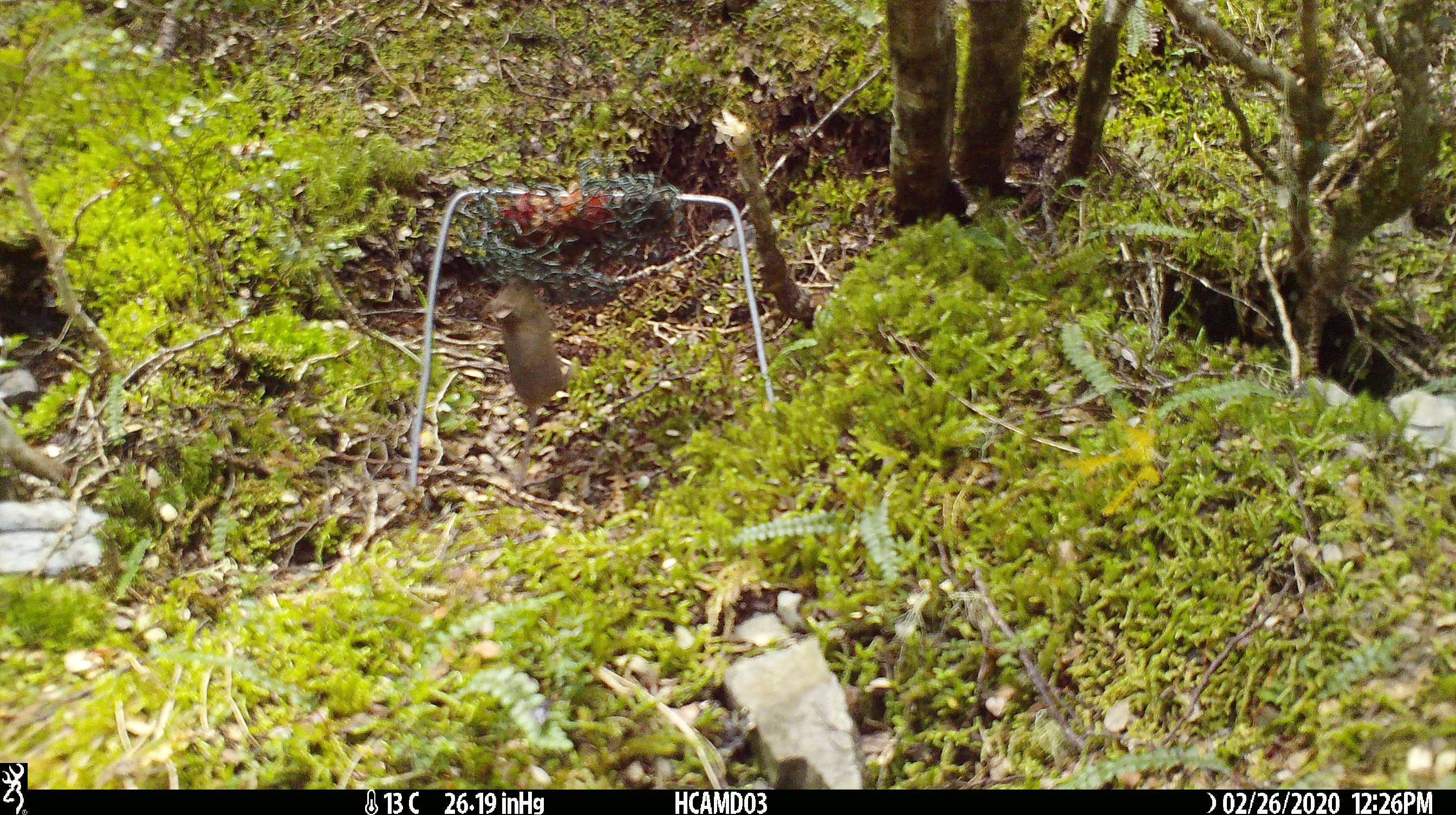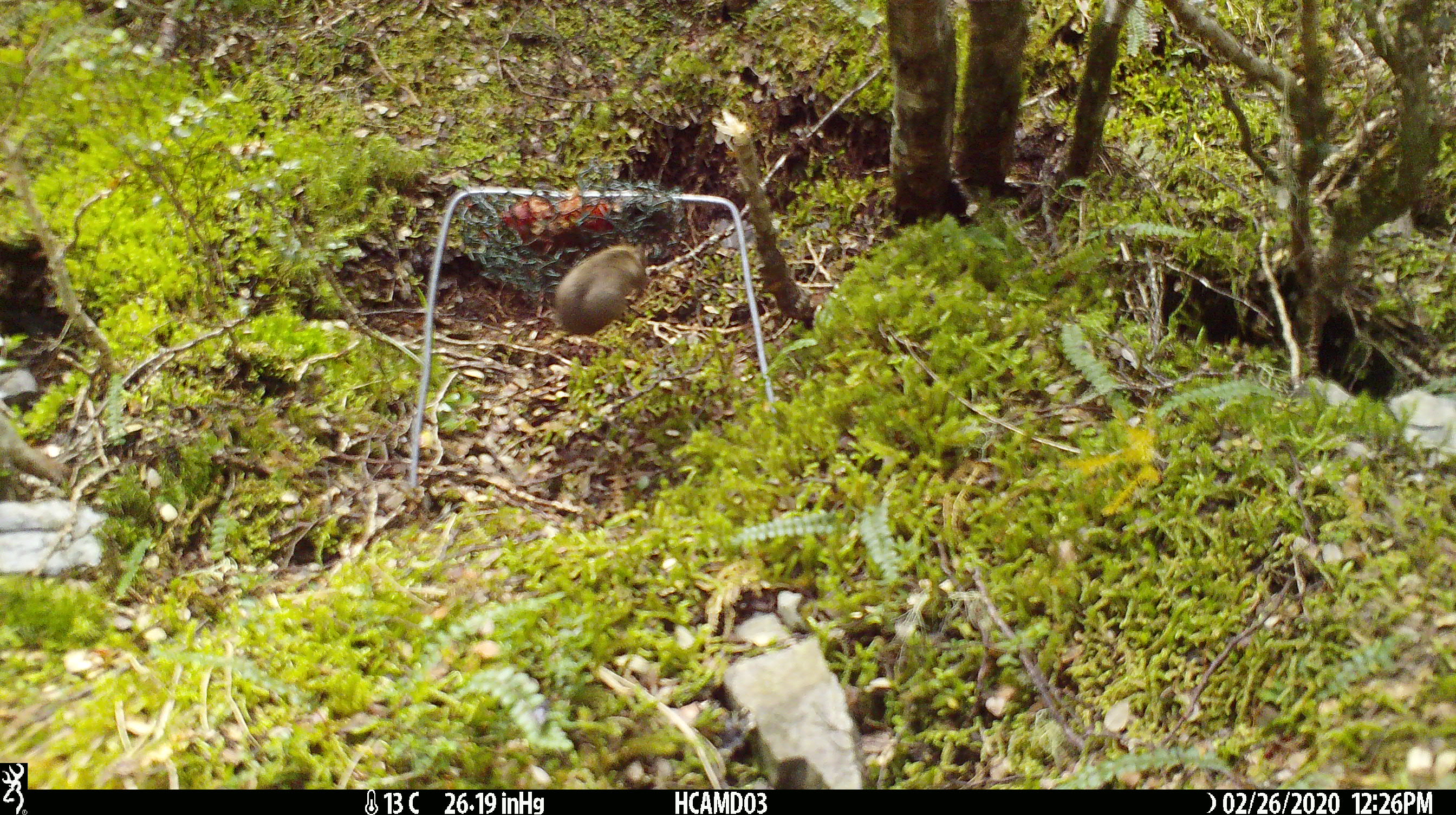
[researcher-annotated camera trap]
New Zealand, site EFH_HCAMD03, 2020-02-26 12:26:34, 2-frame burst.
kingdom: Animalia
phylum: Chordata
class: Mammalia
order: Rodentia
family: Muridae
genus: Mus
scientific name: Mus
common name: mouse